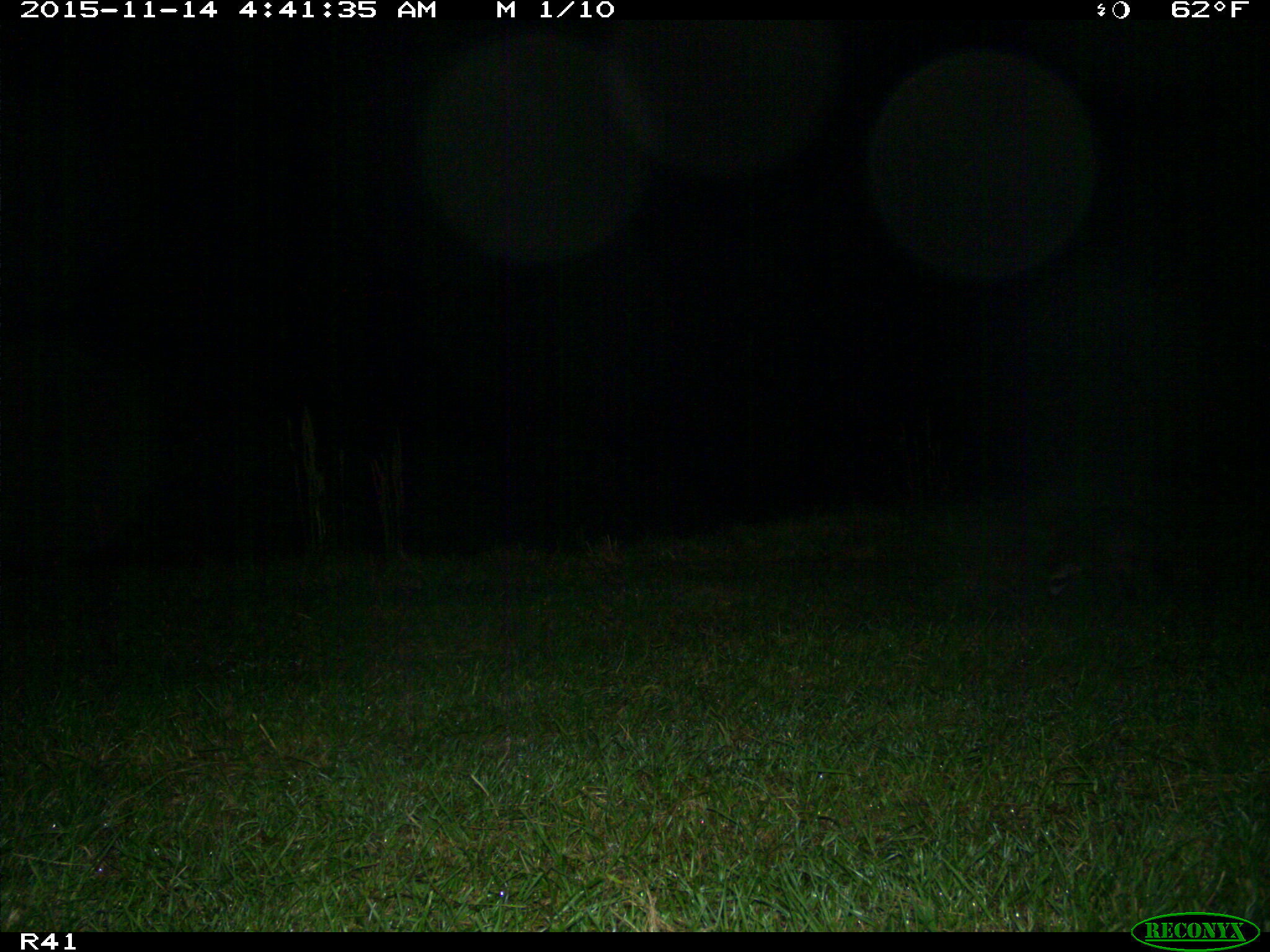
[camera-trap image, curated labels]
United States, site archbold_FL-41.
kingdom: Animalia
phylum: Chordata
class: Mammalia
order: Carnivora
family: Procyonidae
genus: Procyon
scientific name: Procyon lotor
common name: common raccoon